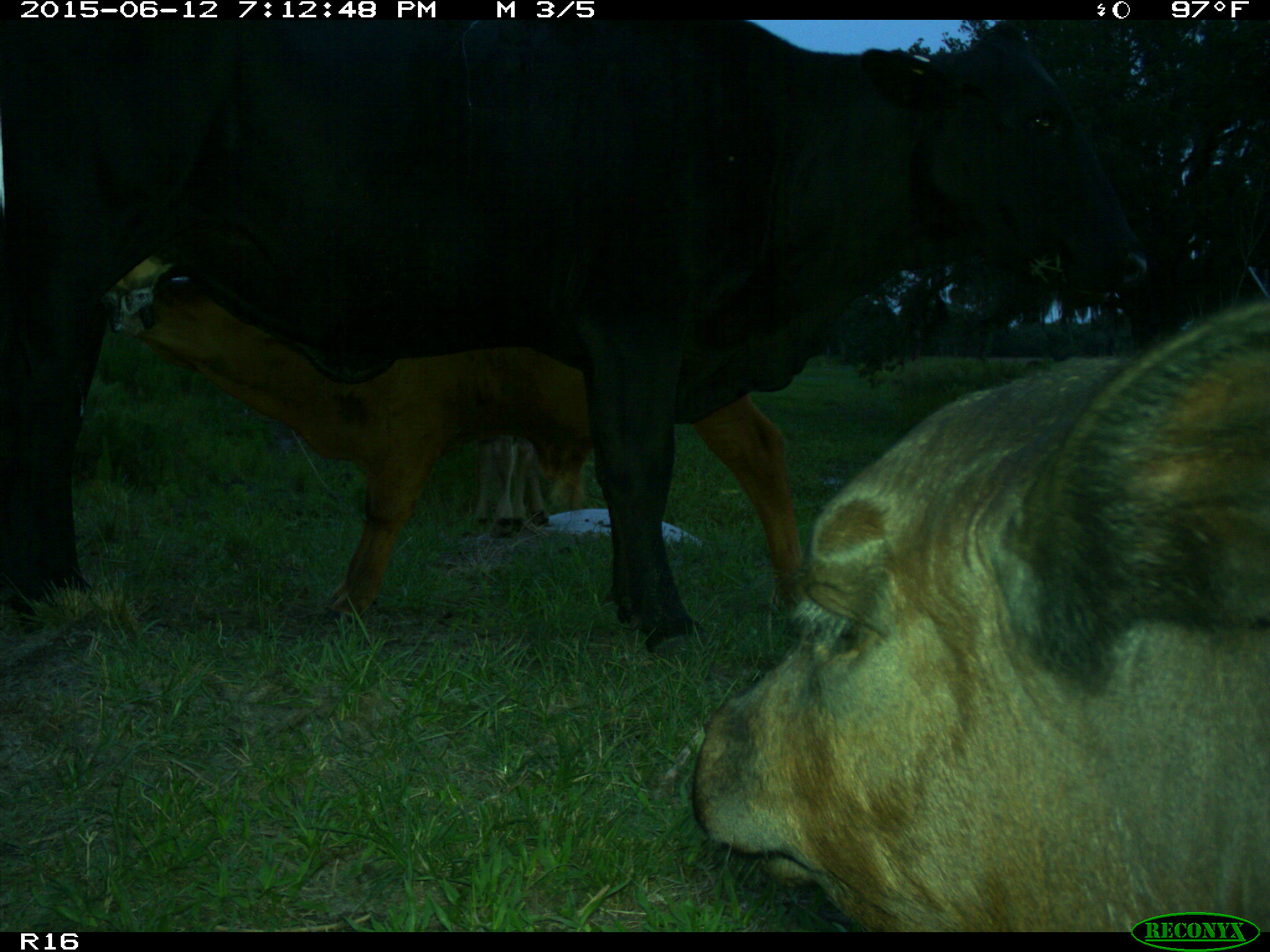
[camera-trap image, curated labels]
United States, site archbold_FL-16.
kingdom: Animalia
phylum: Chordata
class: Mammalia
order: Artiodactyla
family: Bovidae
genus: Bos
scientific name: Bos taurus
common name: domestic cow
Bos taurus (domestic cow).